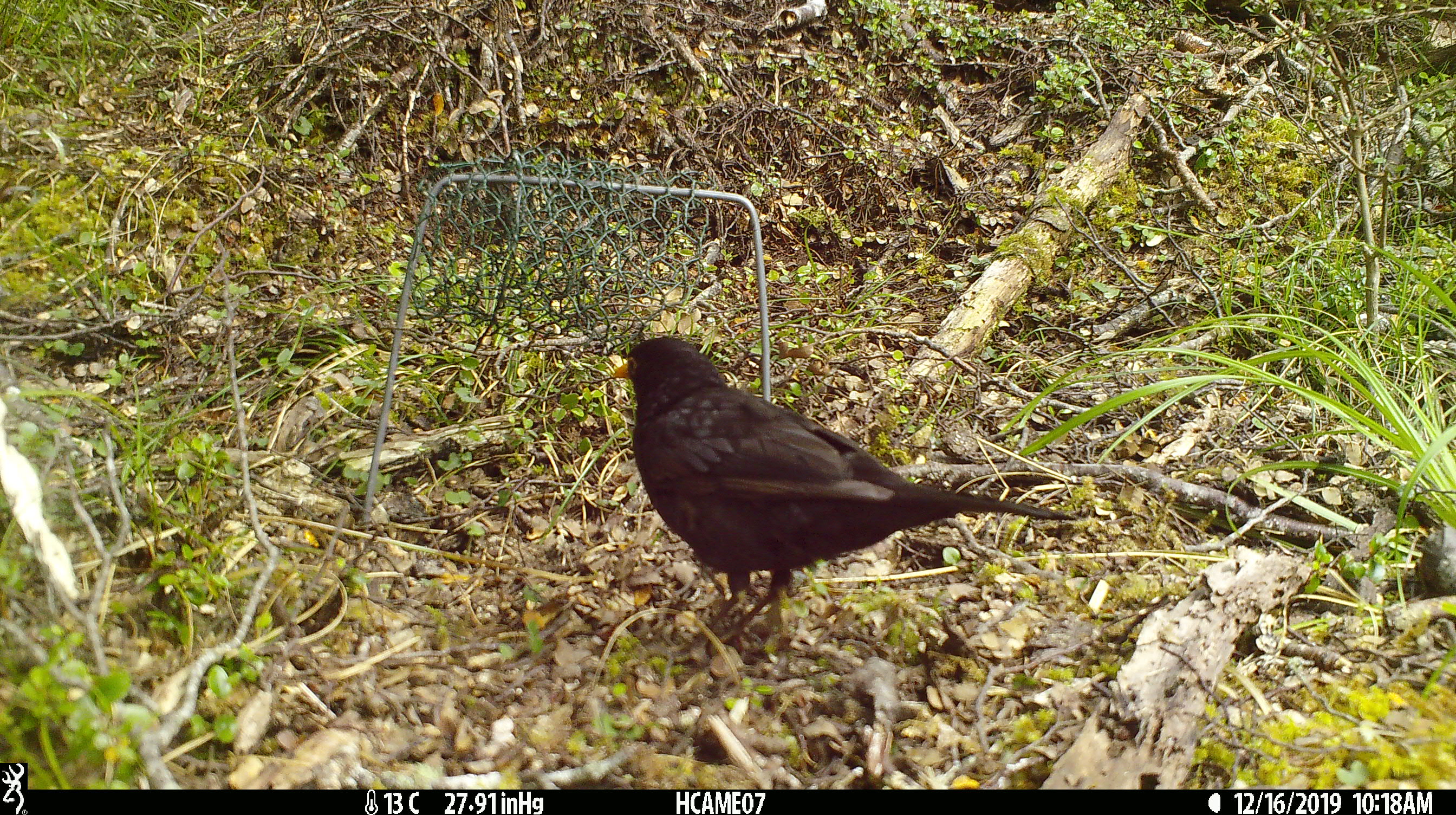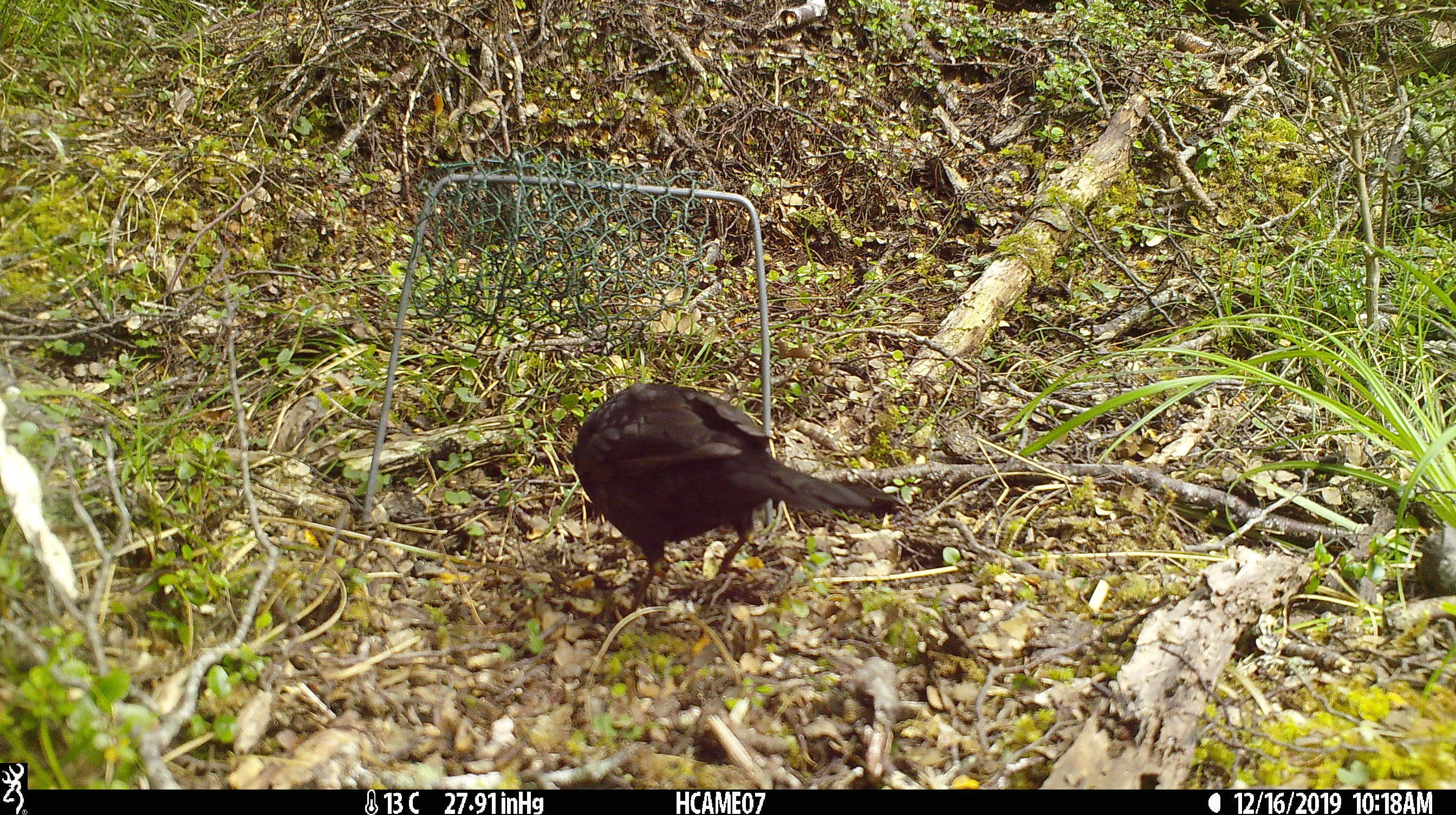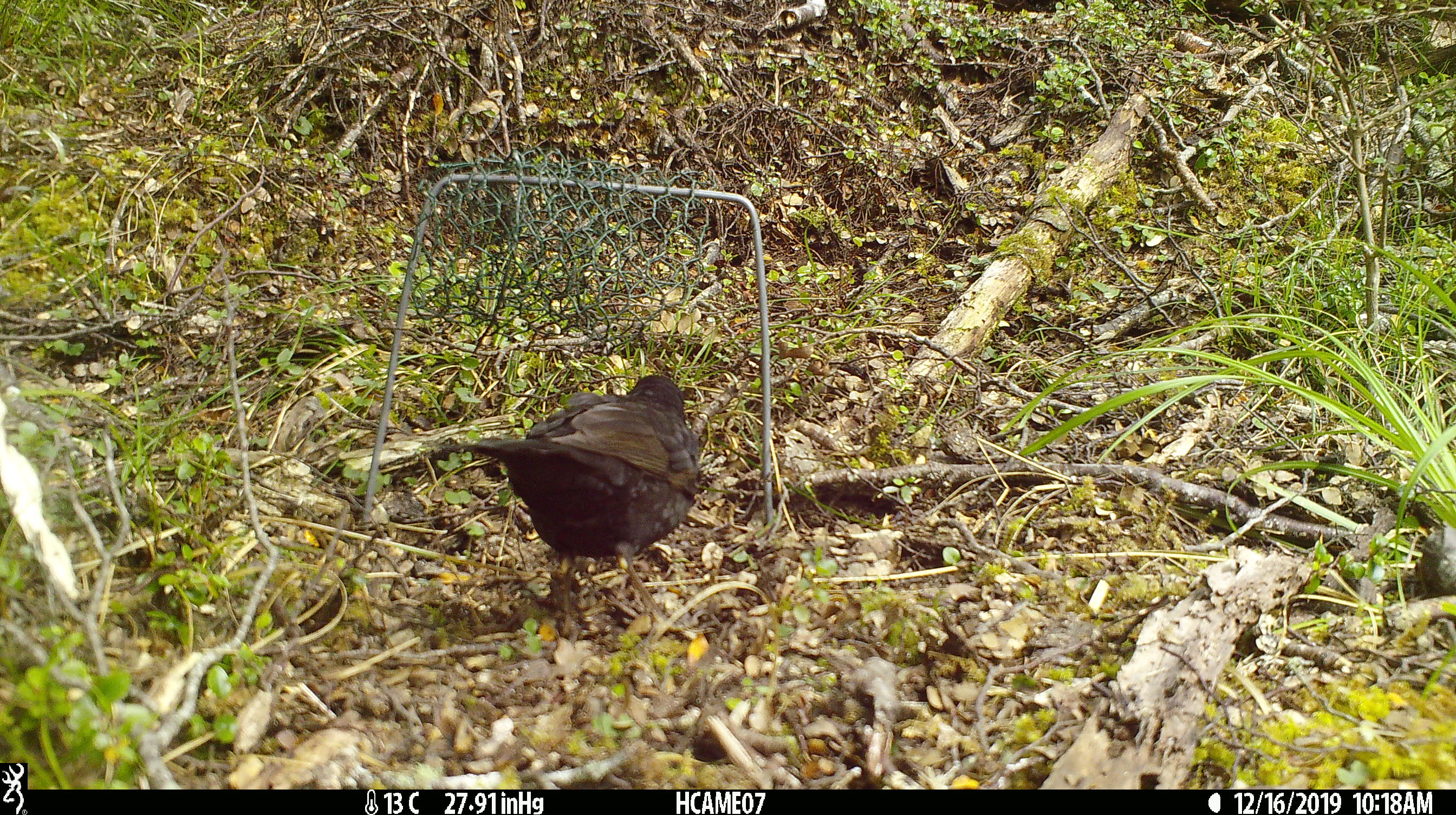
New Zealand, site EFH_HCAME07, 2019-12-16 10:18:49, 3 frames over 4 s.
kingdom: Animalia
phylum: Chordata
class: Aves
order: Passeriformes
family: Turdidae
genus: Turdus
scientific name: Turdus merula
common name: eurasian blackbird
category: blackbird